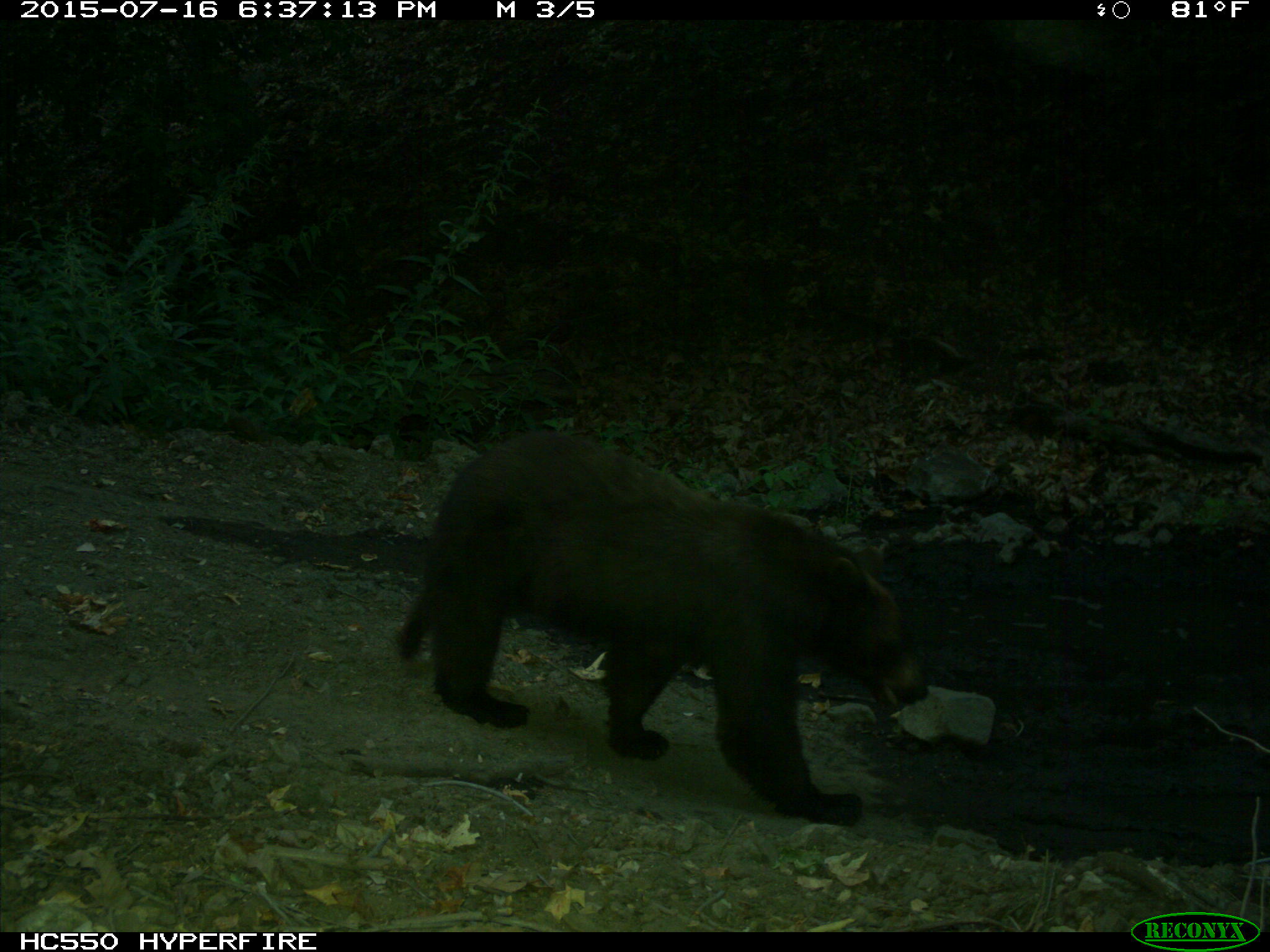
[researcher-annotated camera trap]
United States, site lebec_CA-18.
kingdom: Animalia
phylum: Chordata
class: Mammalia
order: Carnivora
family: Ursidae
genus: Ursus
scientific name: Ursus americanus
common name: american black bear